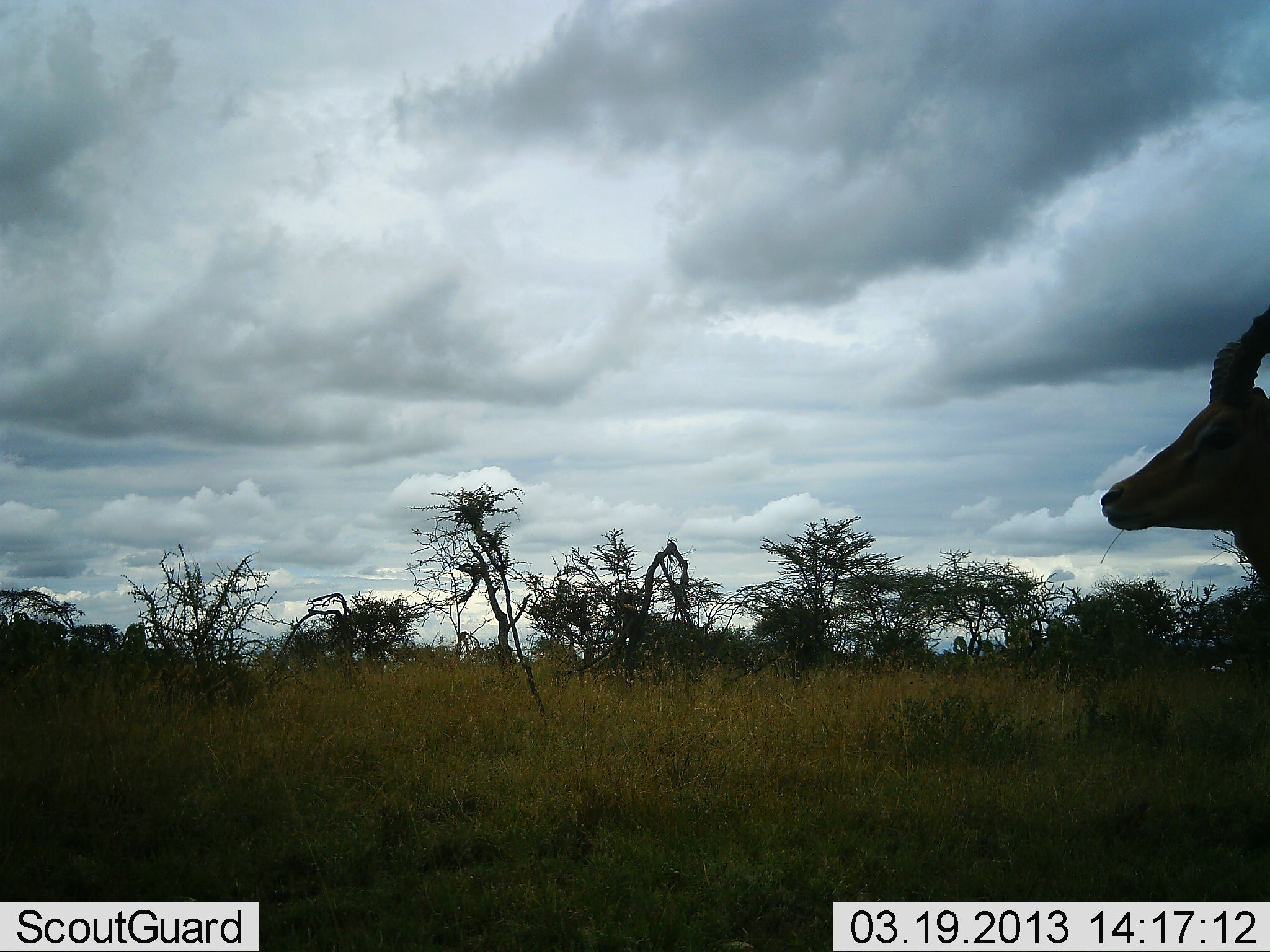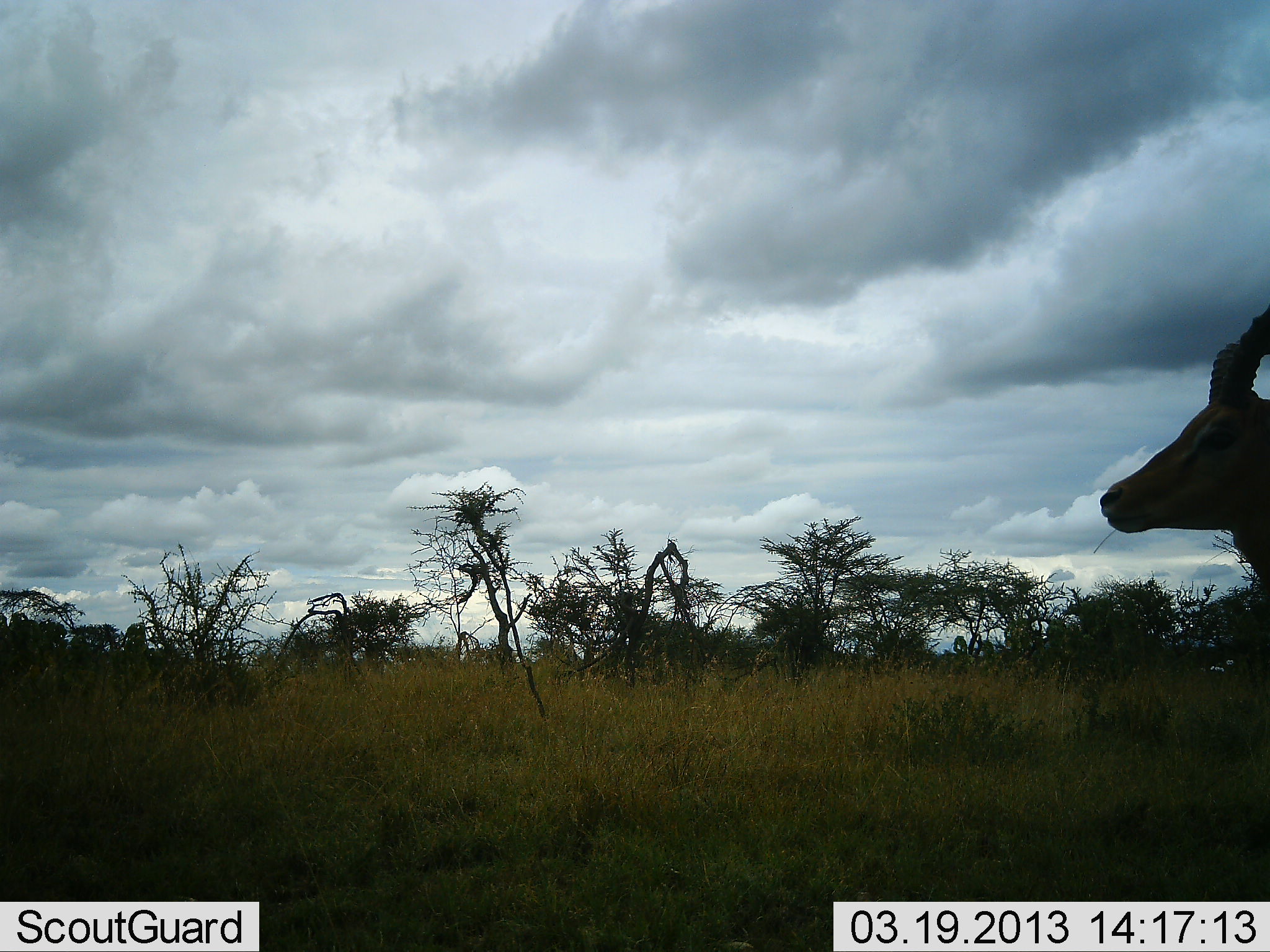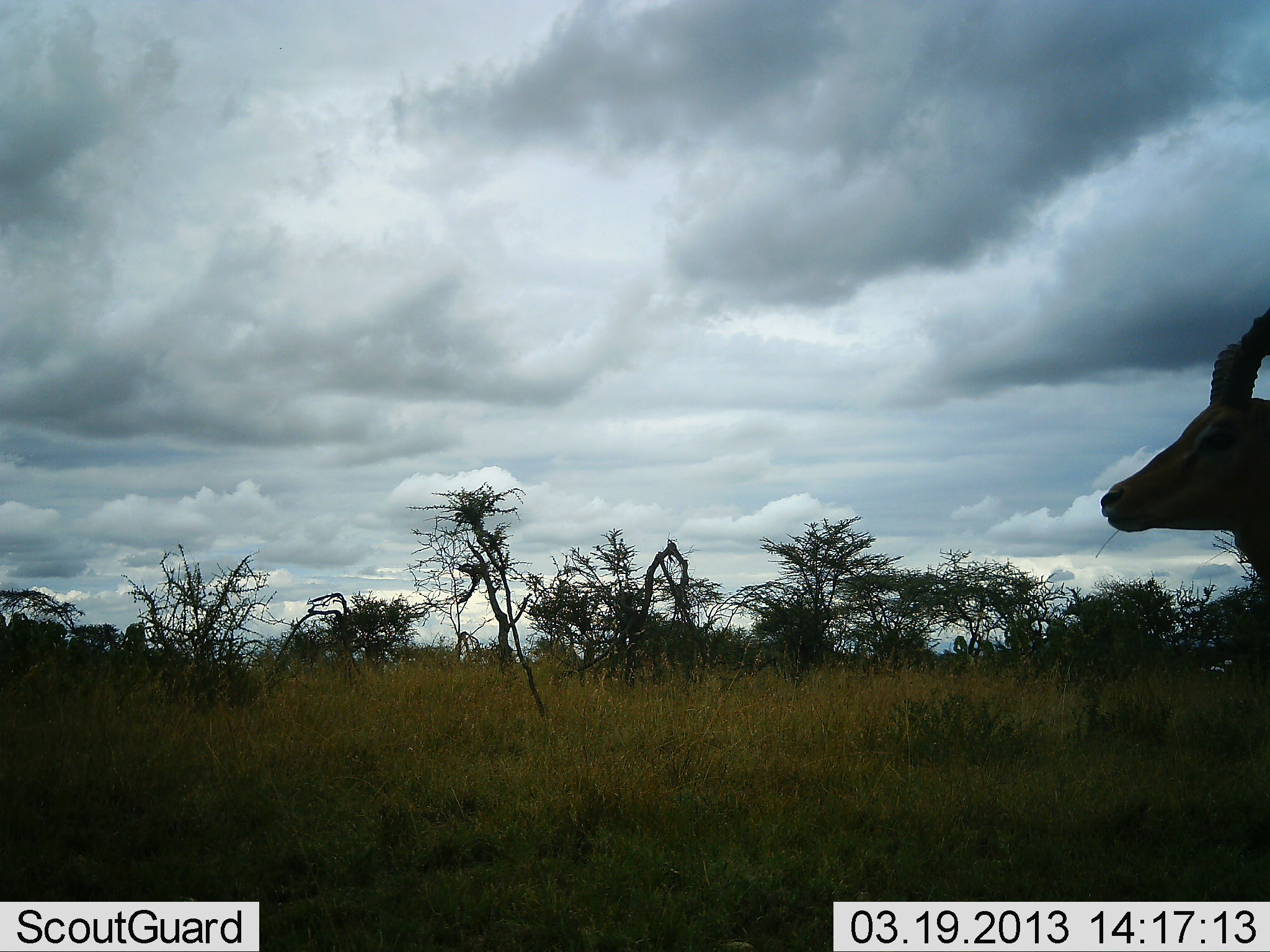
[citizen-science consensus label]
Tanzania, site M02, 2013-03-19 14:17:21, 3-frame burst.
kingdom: Animalia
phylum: Chordata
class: Mammalia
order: Artiodactyla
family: Bovidae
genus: Aepyceros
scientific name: Aepyceros melampus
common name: impala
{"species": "impala (Aepyceros melampus)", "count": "1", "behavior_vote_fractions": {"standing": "77%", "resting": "0%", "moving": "0%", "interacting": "0%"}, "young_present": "0%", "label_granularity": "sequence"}